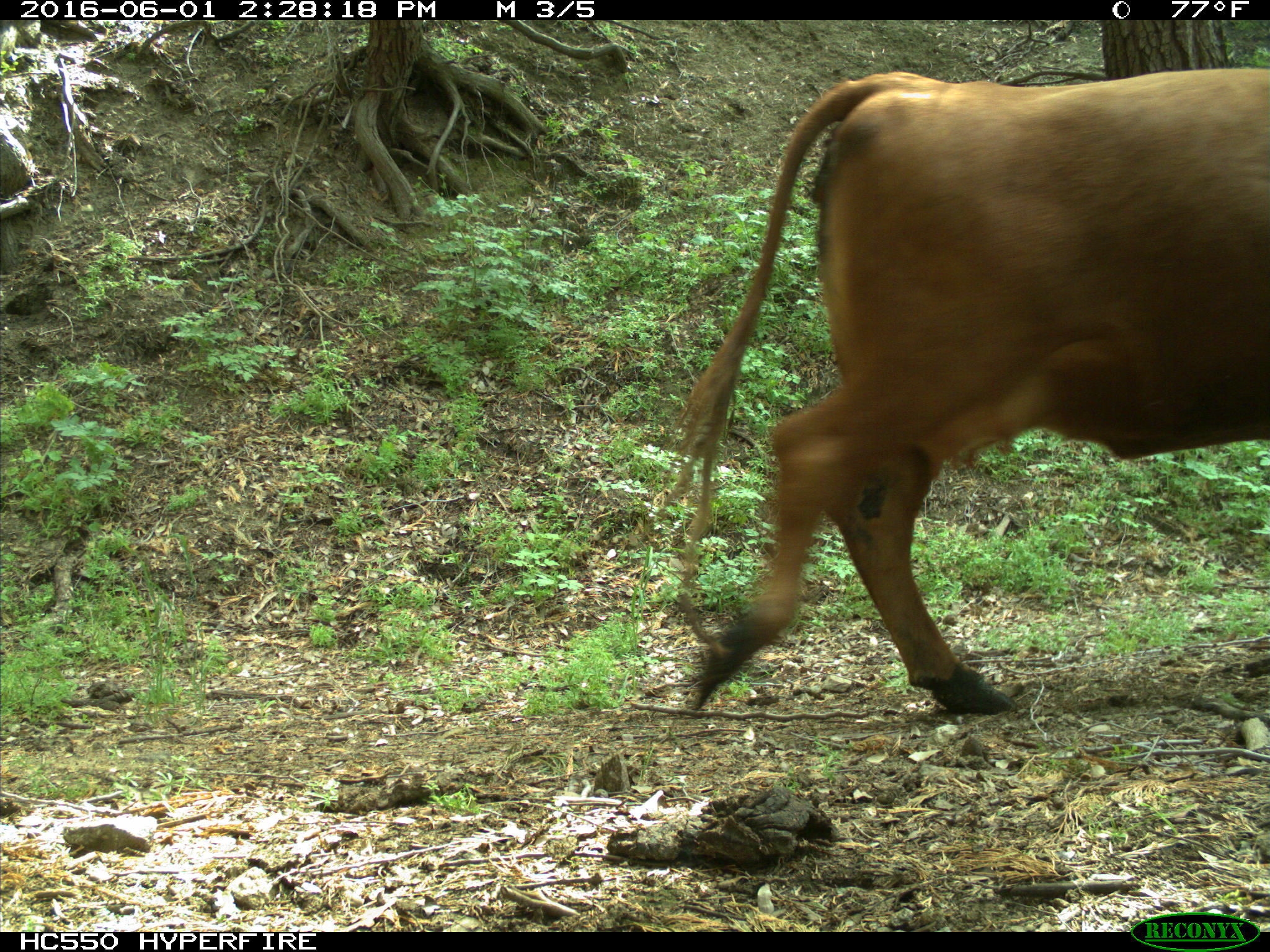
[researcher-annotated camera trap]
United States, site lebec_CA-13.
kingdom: Animalia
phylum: Chordata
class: Mammalia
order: Artiodactyla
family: Bovidae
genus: Bos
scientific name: Bos taurus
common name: domestic cow